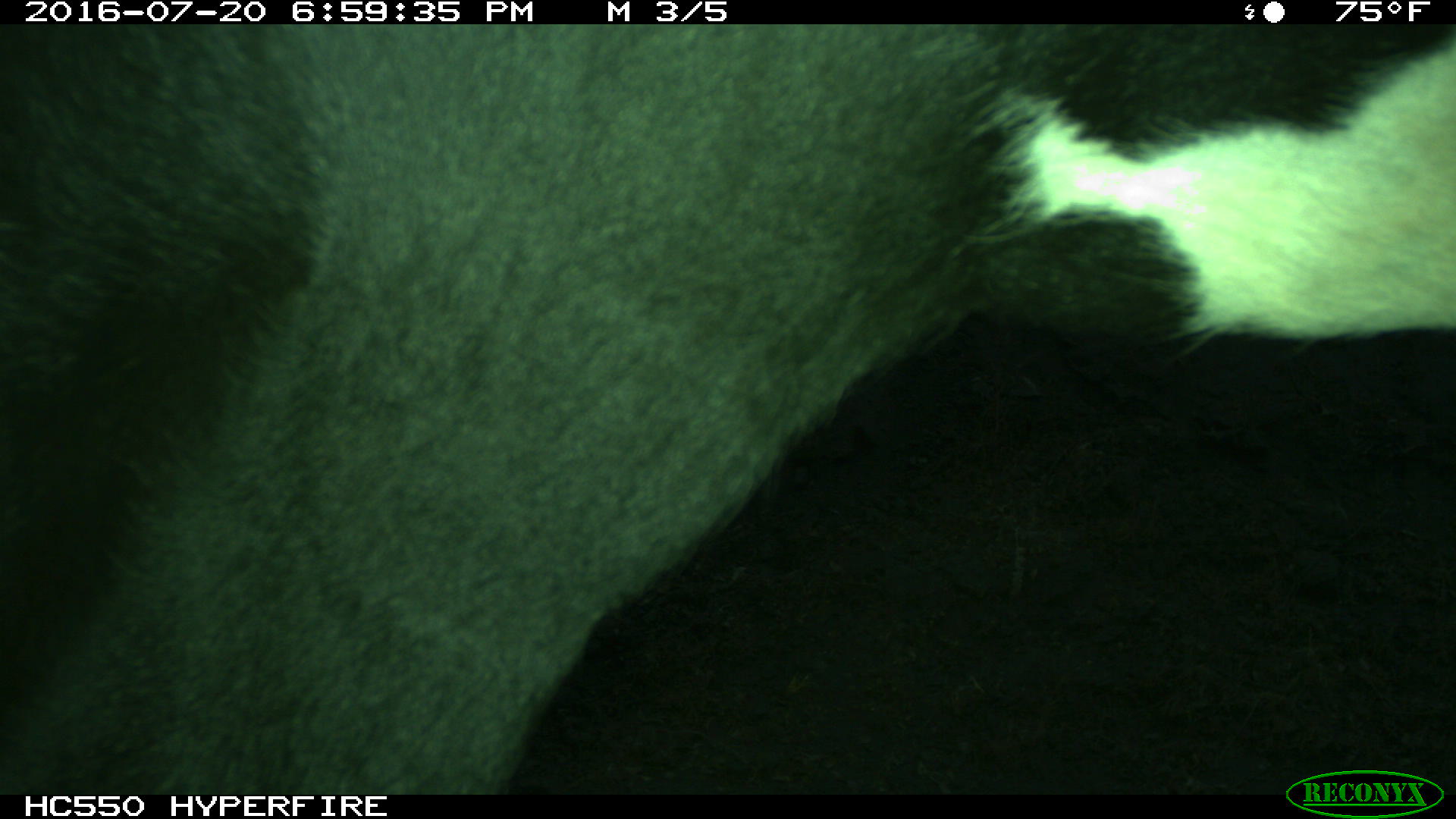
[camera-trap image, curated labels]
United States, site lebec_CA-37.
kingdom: Animalia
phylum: Chordata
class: Mammalia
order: Artiodactyla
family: Bovidae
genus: Bos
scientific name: Bos taurus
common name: domestic cow